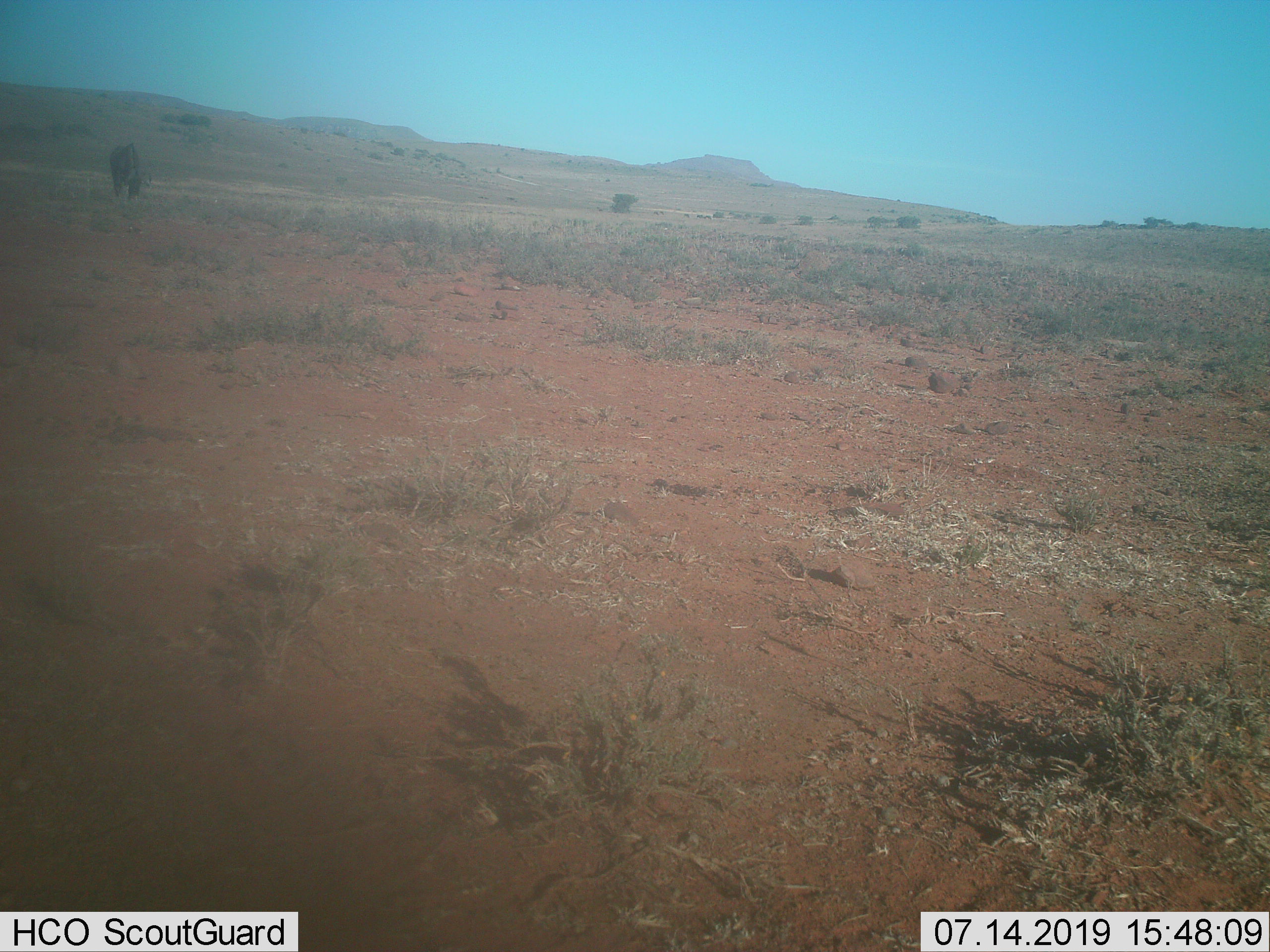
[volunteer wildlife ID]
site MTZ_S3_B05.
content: unidentified animal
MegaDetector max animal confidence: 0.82